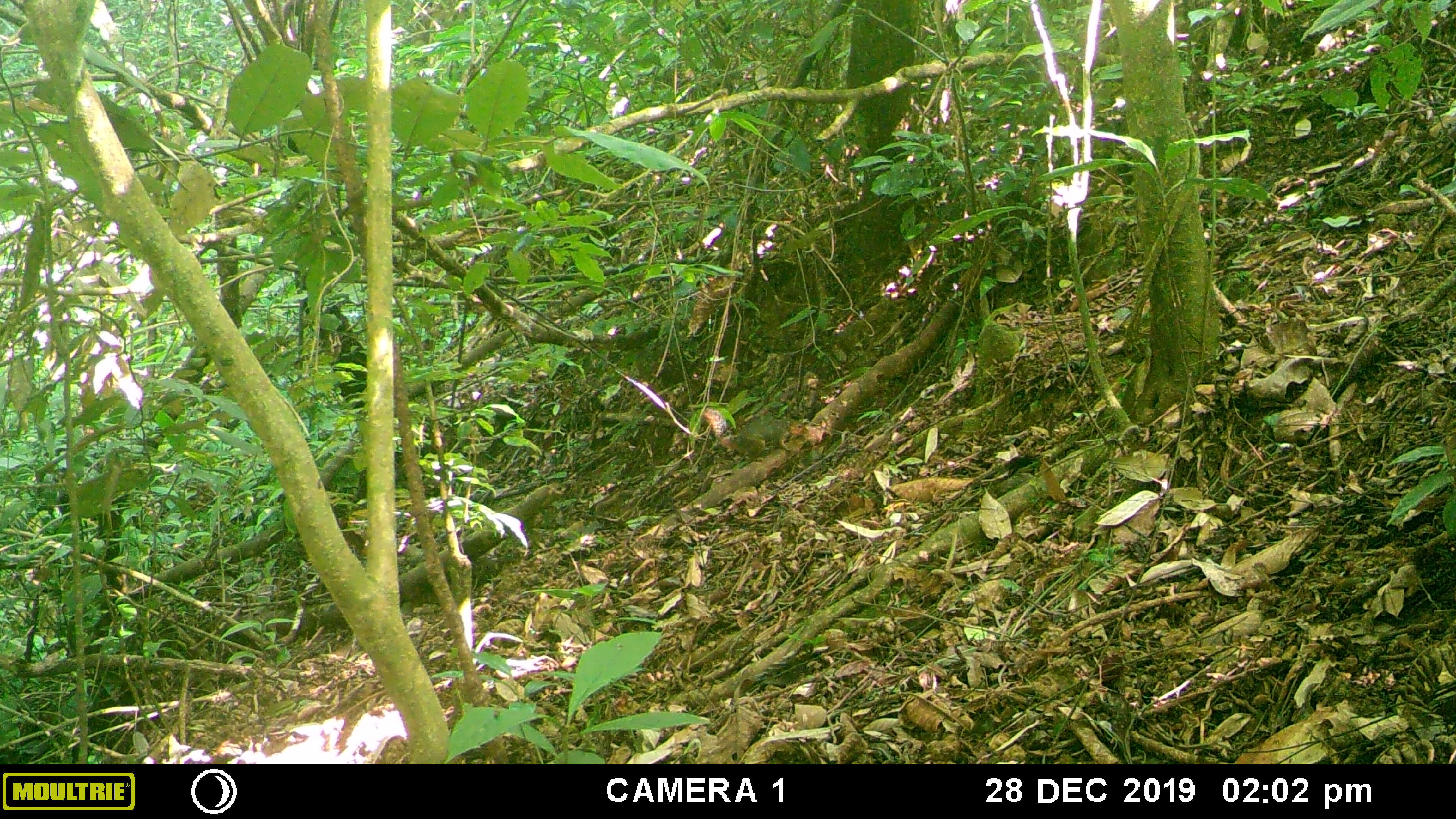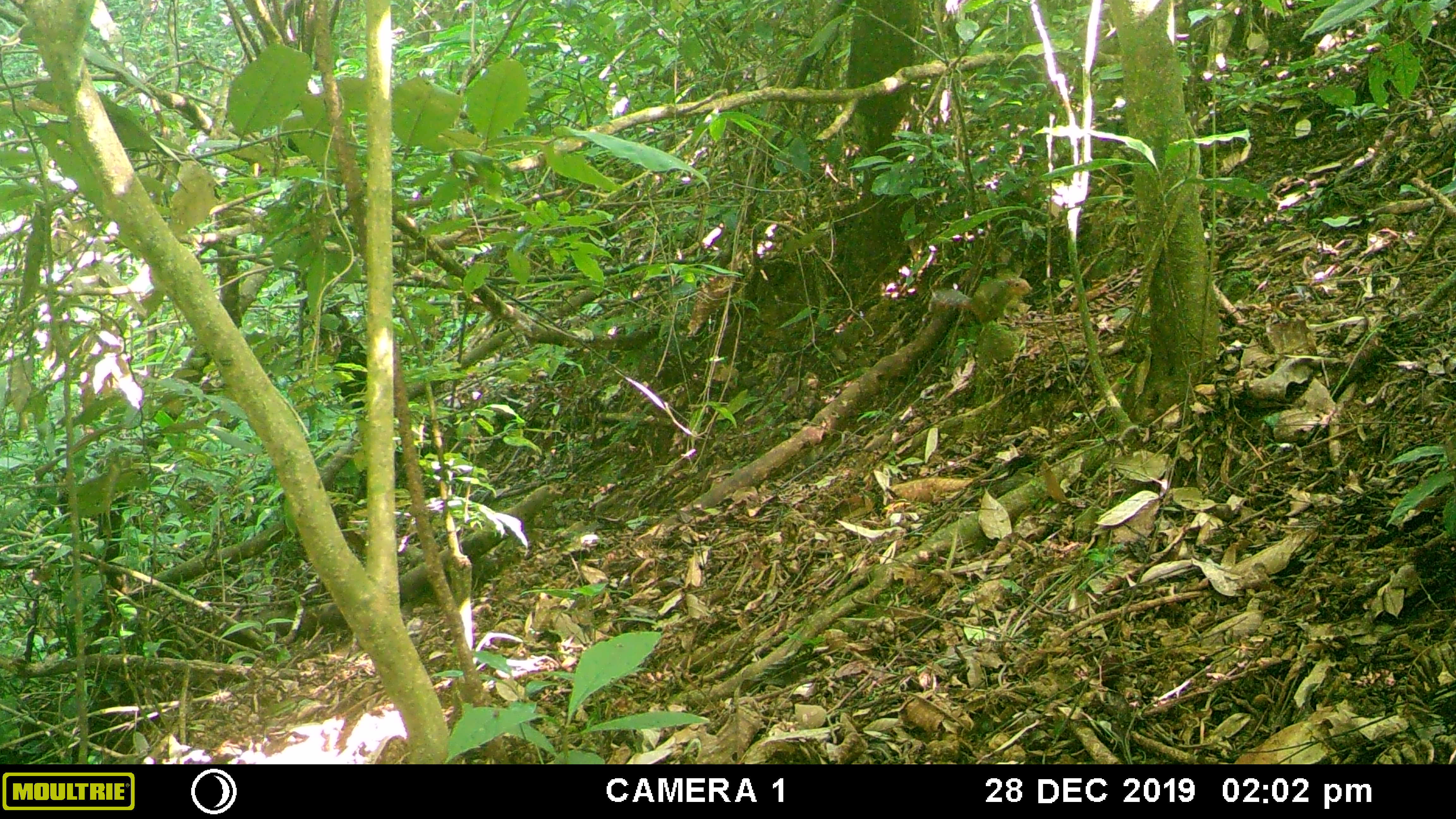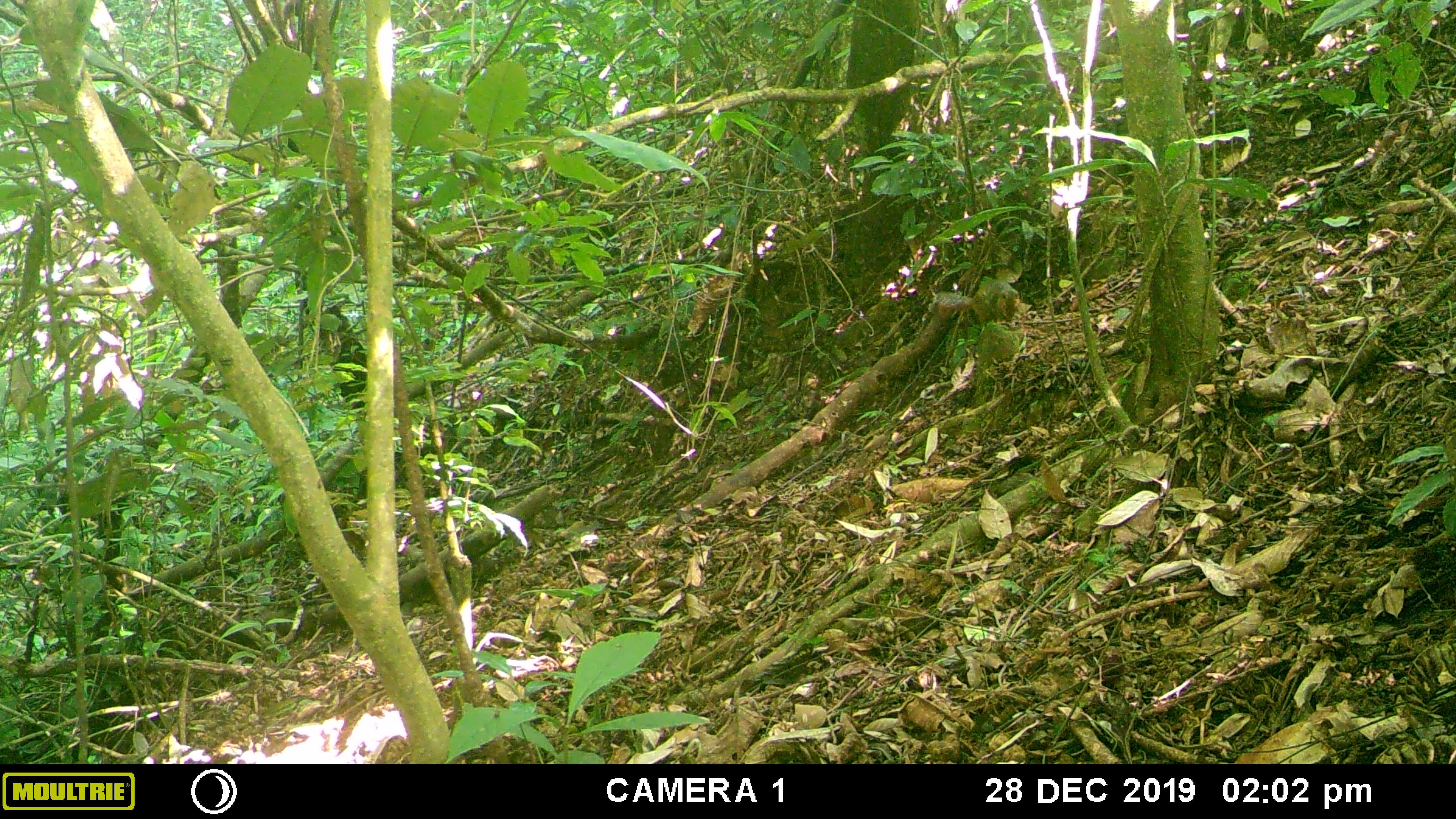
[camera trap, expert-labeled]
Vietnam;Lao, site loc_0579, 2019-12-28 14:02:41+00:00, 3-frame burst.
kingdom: Animalia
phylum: Chordata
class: Mammalia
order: Rodentia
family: Sciuridae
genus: Dremomys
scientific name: Dremomys rufigenis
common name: red-cheeked squirrel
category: red cheeked squirrel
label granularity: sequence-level